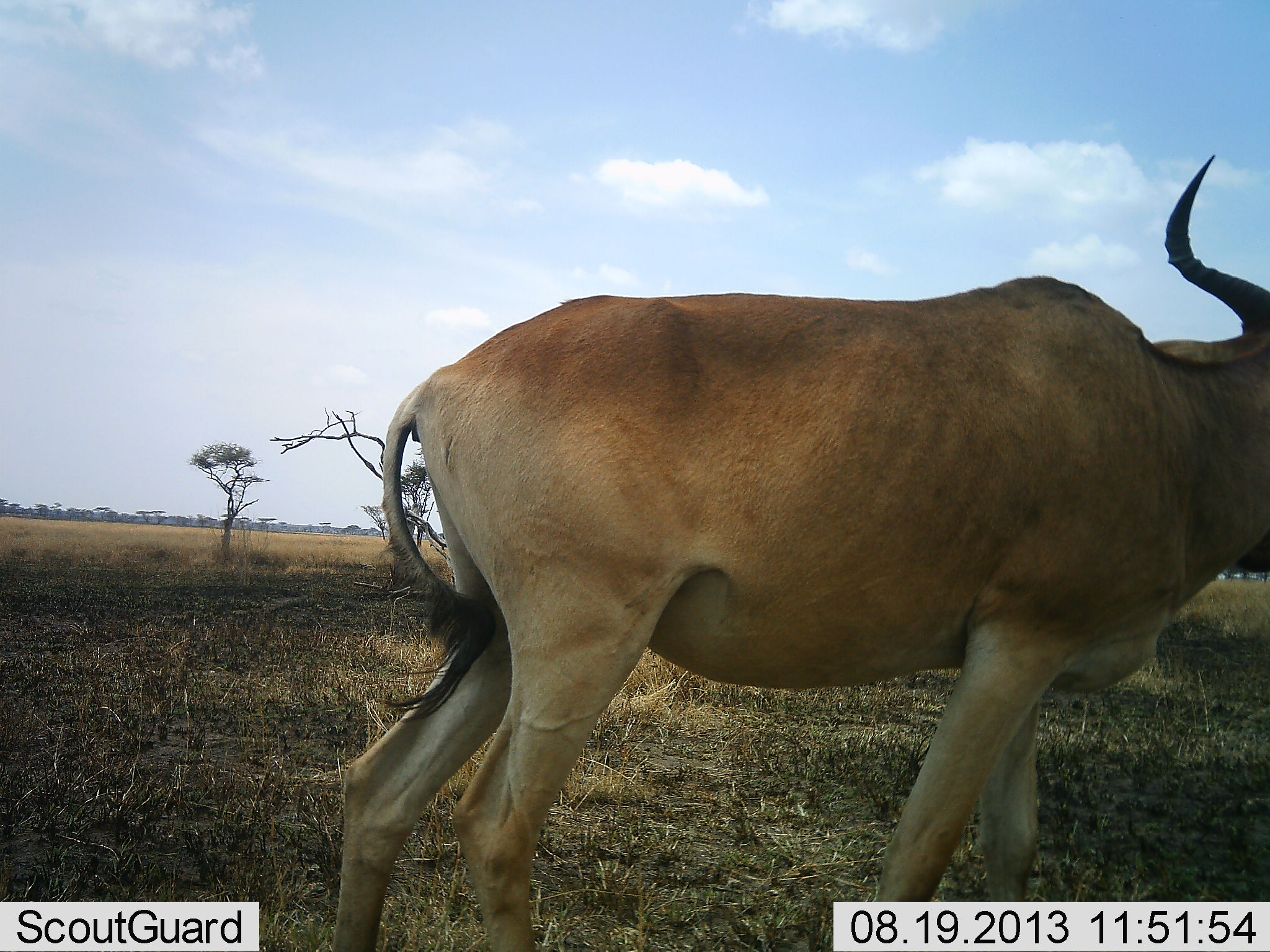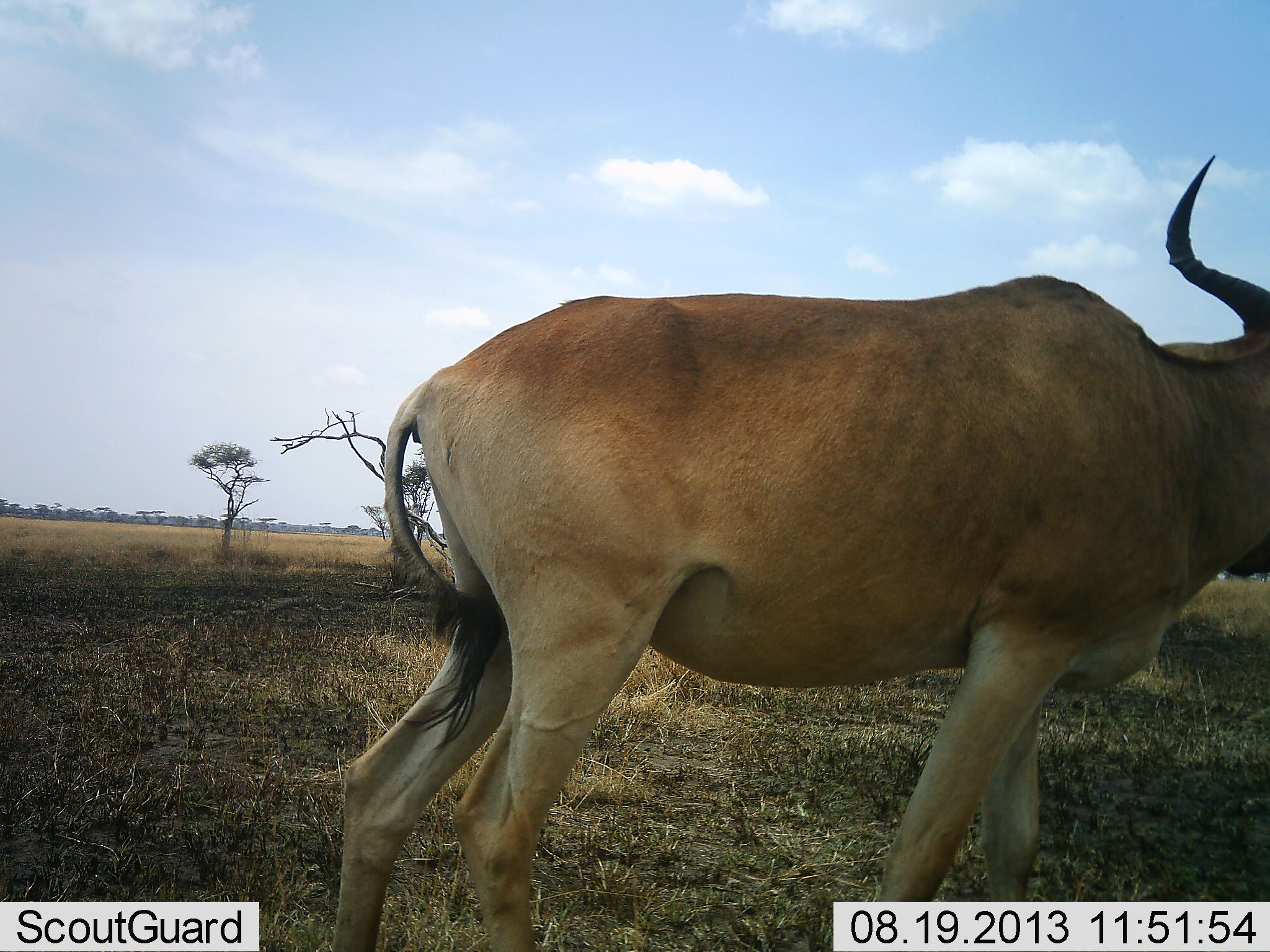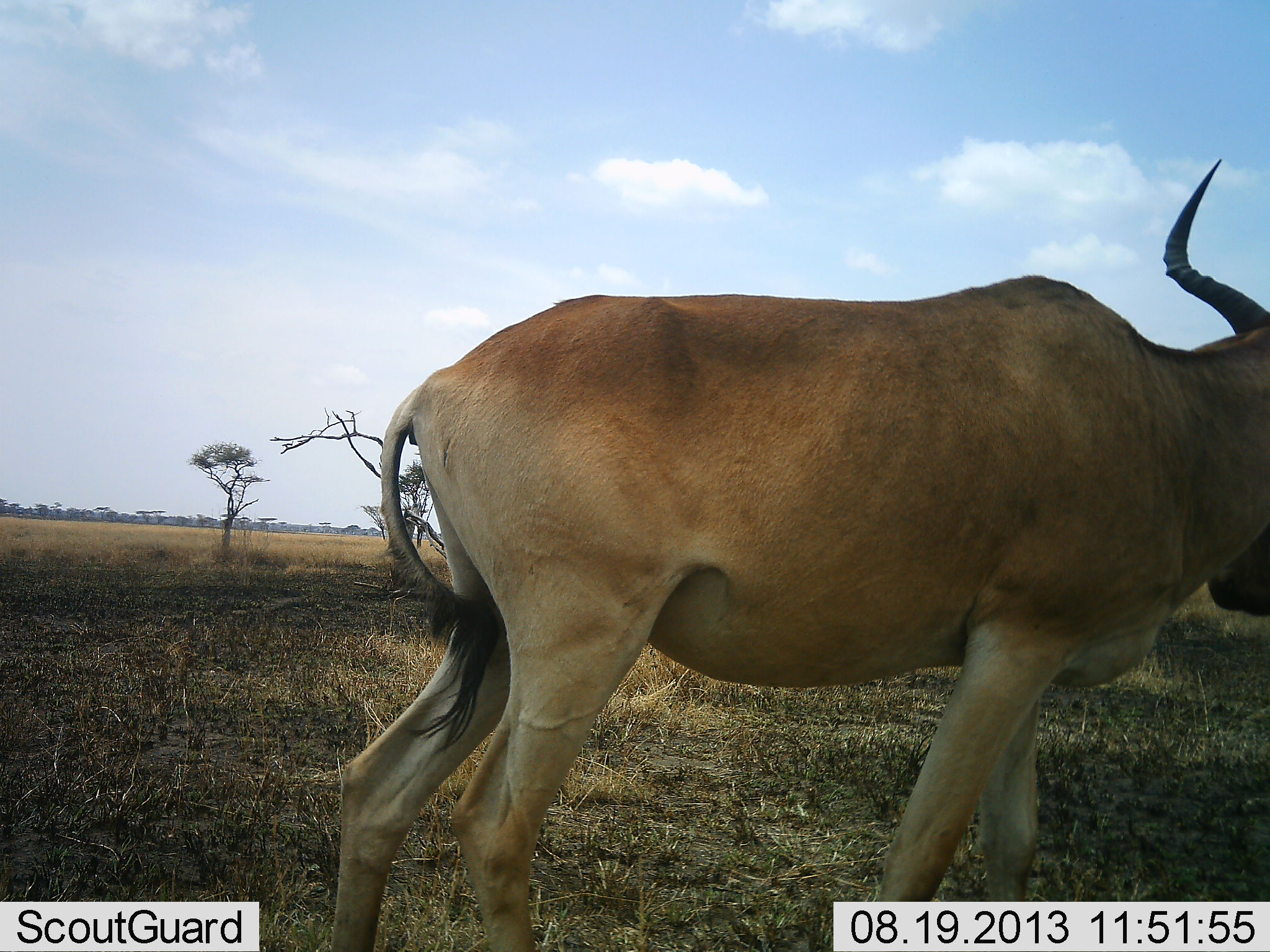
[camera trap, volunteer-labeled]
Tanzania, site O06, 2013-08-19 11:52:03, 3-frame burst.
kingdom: Animalia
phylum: Chordata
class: Mammalia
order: Artiodactyla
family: Bovidae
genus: Alcelaphus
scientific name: Alcelaphus buselaphus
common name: hartebeest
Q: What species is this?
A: Hartebeest (Alcelaphus buselaphus).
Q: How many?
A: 1.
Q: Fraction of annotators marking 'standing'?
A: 100%.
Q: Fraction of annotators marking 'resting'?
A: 0%.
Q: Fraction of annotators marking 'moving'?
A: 0%.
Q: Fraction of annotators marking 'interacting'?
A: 0%.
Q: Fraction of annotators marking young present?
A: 0%.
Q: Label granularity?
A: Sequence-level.